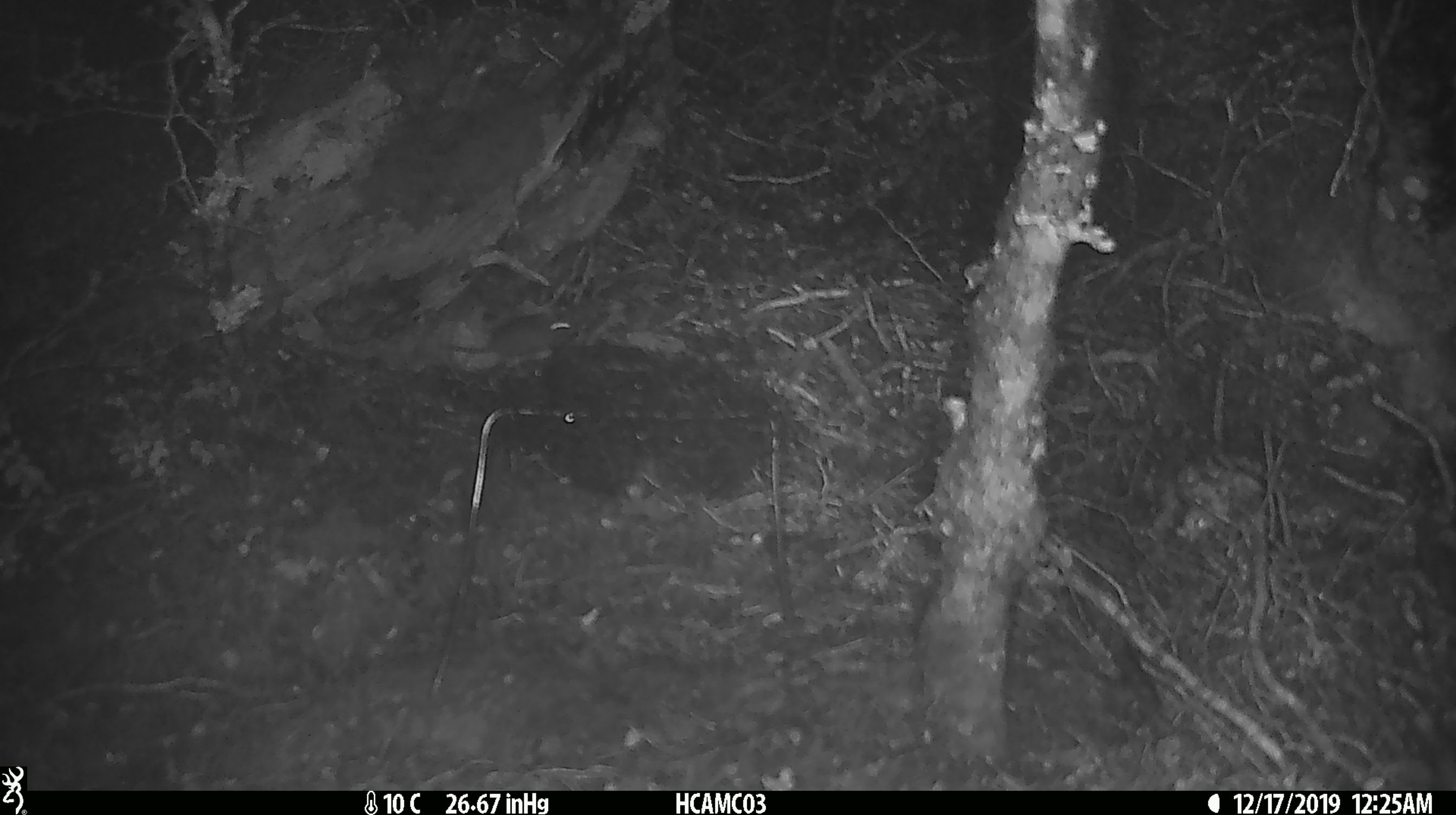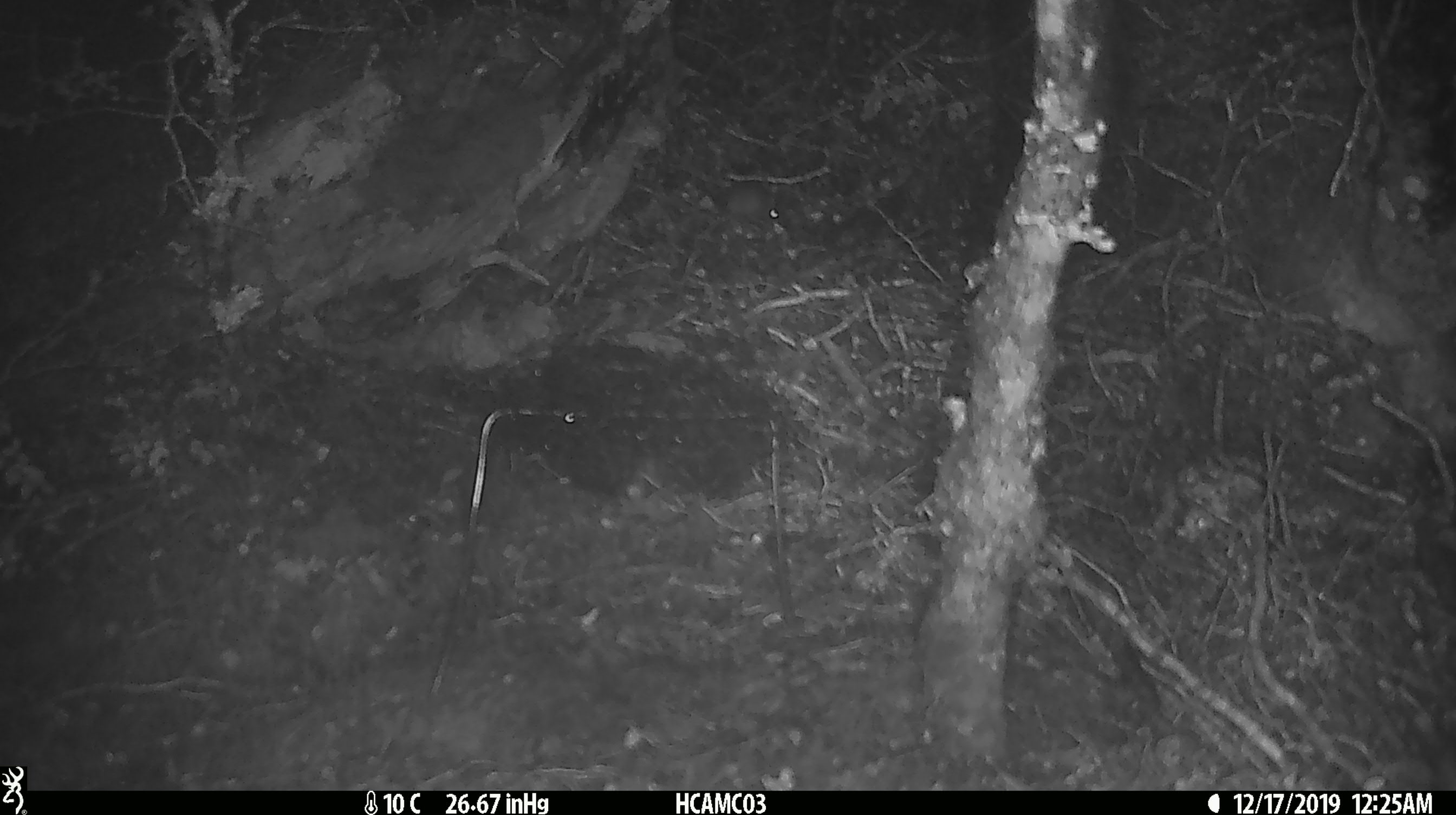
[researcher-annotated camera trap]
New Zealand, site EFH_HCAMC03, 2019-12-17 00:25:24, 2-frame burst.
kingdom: Animalia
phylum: Chordata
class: Mammalia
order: Rodentia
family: Muridae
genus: Mus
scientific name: Mus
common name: mouse